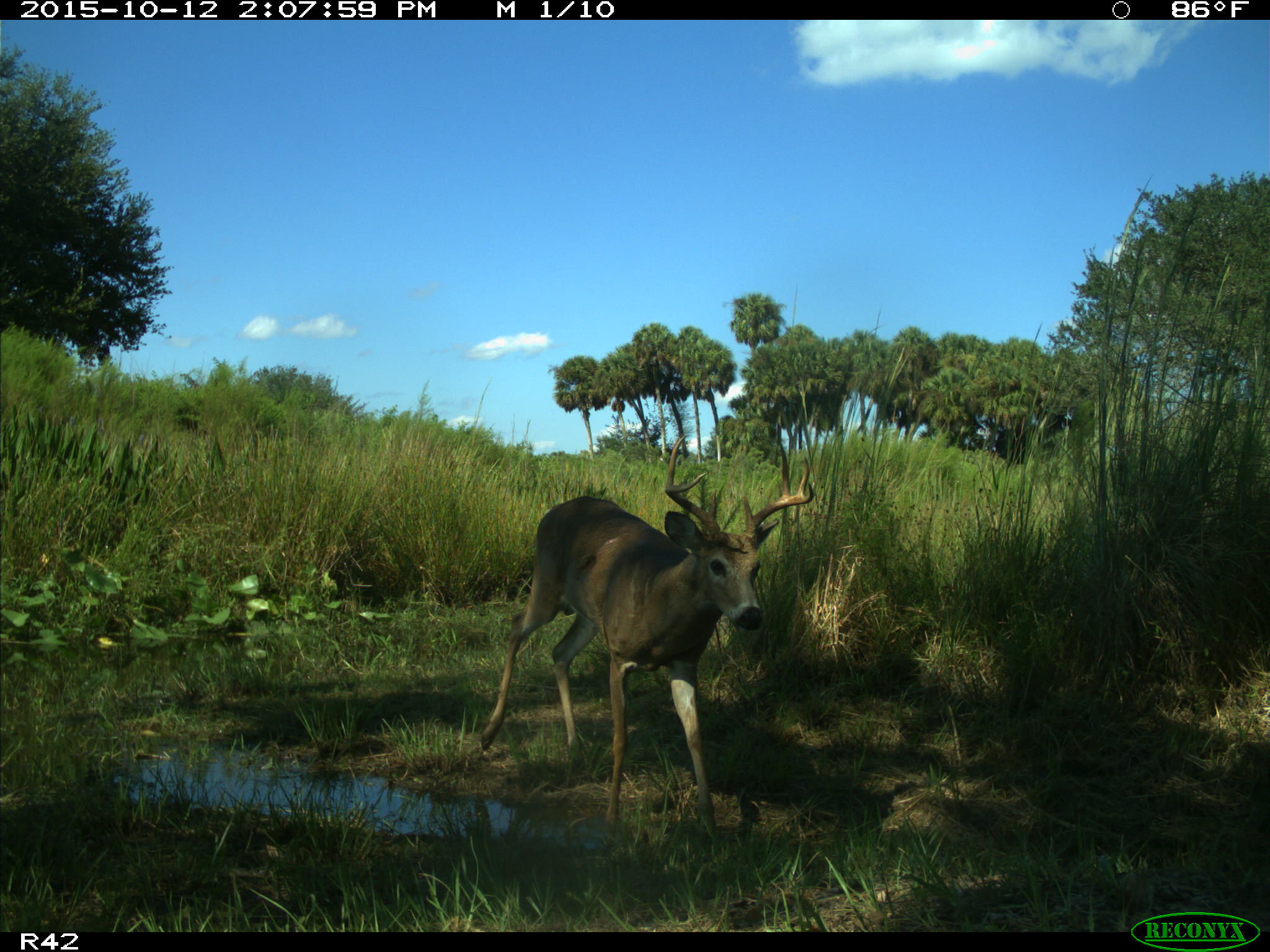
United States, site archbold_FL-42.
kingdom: Animalia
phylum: Chordata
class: Mammalia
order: Artiodactyla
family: Cervidae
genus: Odocoileus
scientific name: Odocoileus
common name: deer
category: unidentified deer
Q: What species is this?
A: Unidentified deer (deer) (Odocoileus).